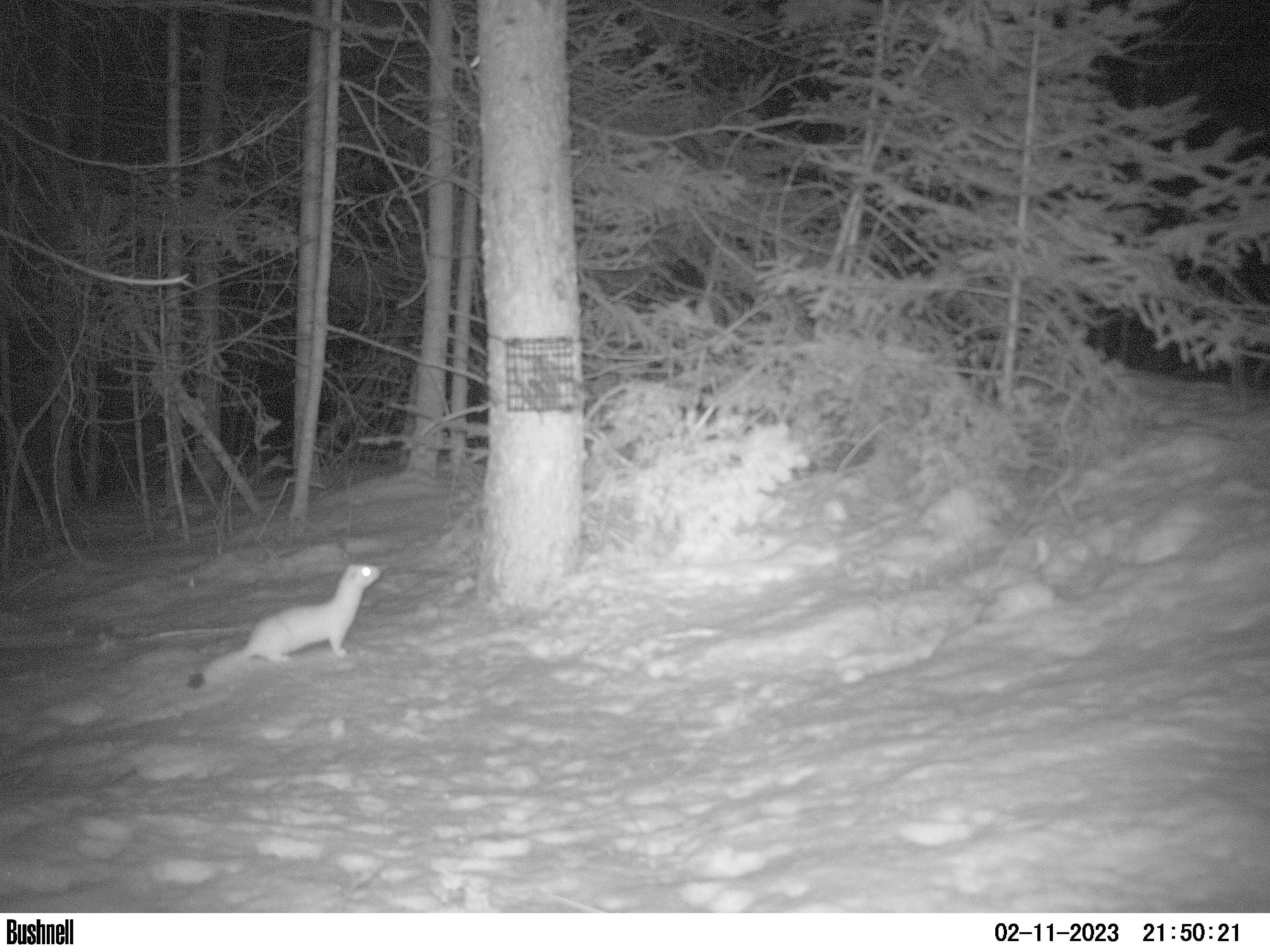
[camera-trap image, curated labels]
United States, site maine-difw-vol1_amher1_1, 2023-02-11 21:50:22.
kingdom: Animalia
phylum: Chordata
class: Mammalia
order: Carnivora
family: Mustelidae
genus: Neogale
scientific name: Neogale frenata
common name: long-tailed weasel